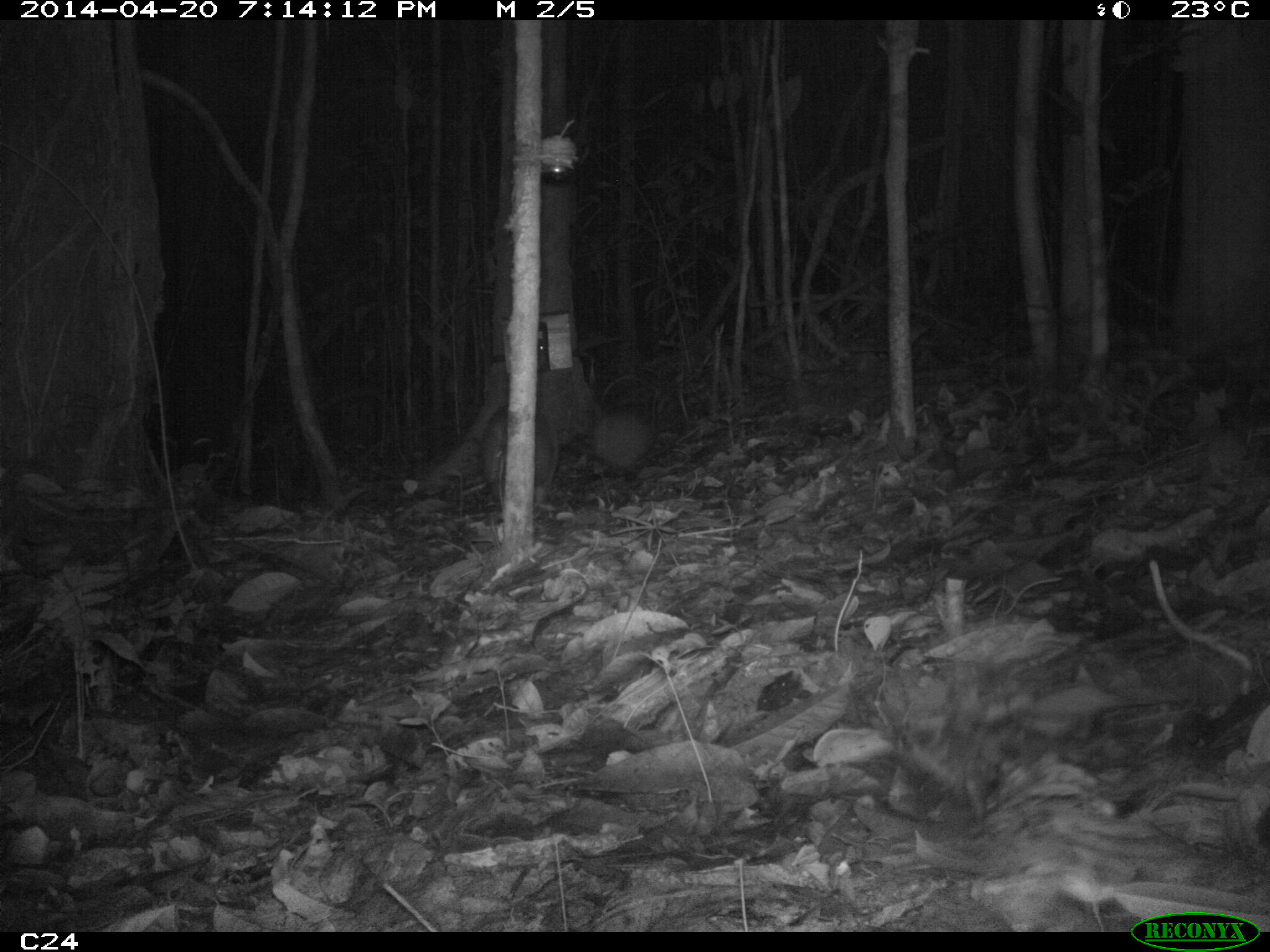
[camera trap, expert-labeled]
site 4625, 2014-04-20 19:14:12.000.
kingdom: Animalia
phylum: Chordata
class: Mammalia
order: Cingulata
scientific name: Cingulata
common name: armadillo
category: unknown armadillo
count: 1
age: adult